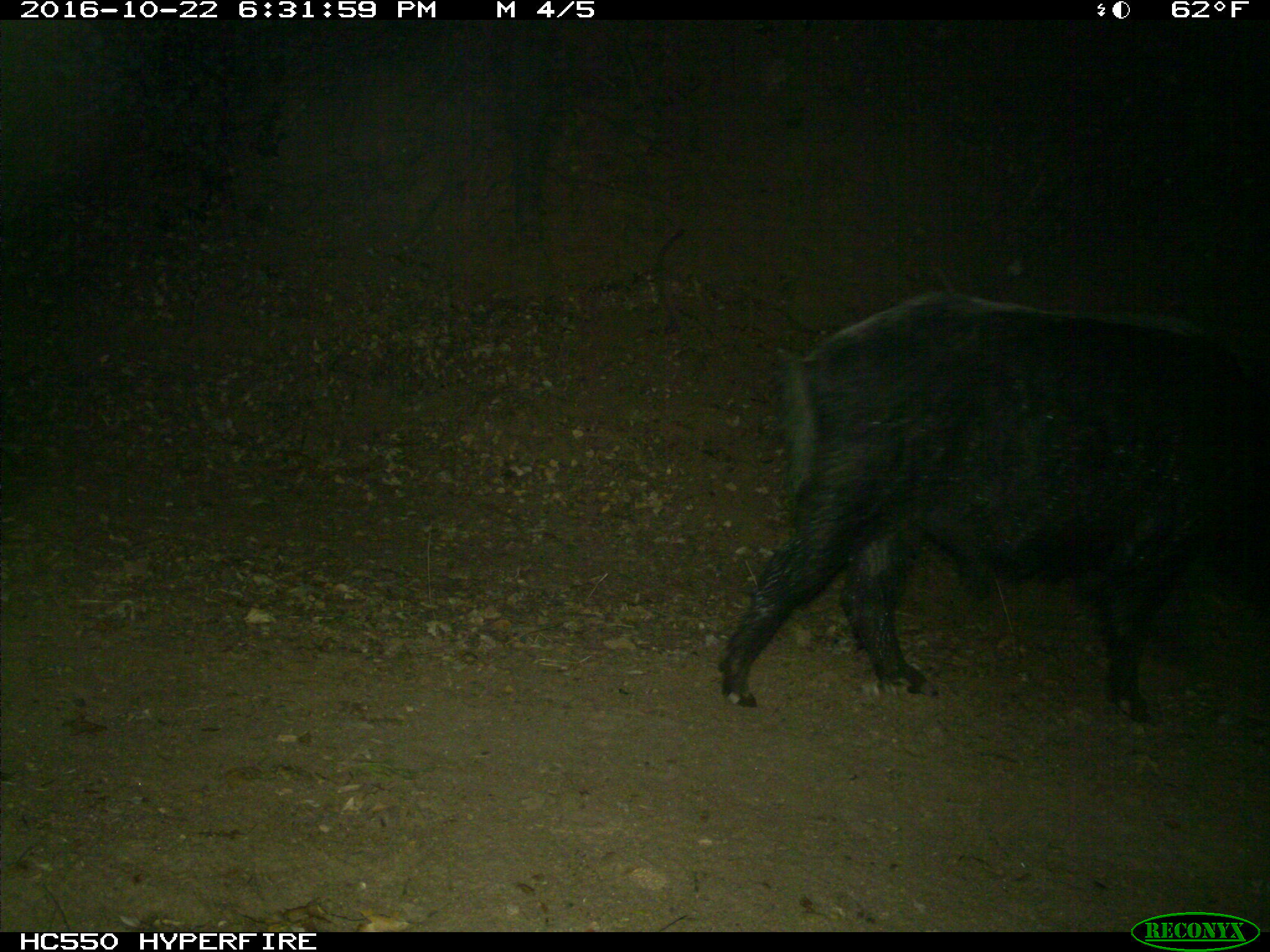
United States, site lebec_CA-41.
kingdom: Animalia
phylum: Chordata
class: Mammalia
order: Artiodactyla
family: Suidae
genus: Sus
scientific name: Sus scrofa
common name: wild boar